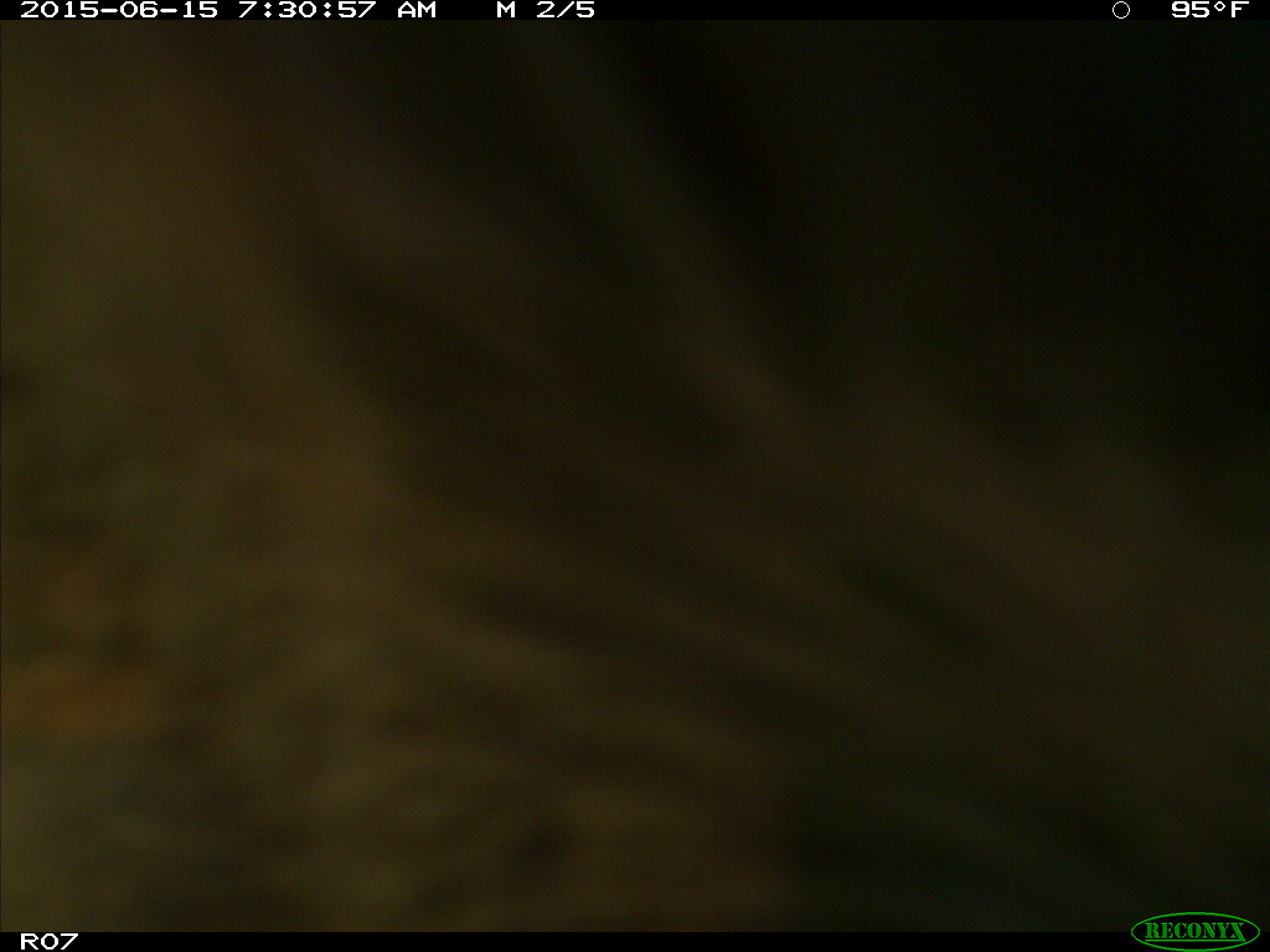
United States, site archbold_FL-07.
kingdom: Animalia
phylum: Chordata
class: Mammalia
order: Artiodactyla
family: Bovidae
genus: Bos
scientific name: Bos taurus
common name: domestic cow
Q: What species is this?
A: Bos taurus (domestic cow).